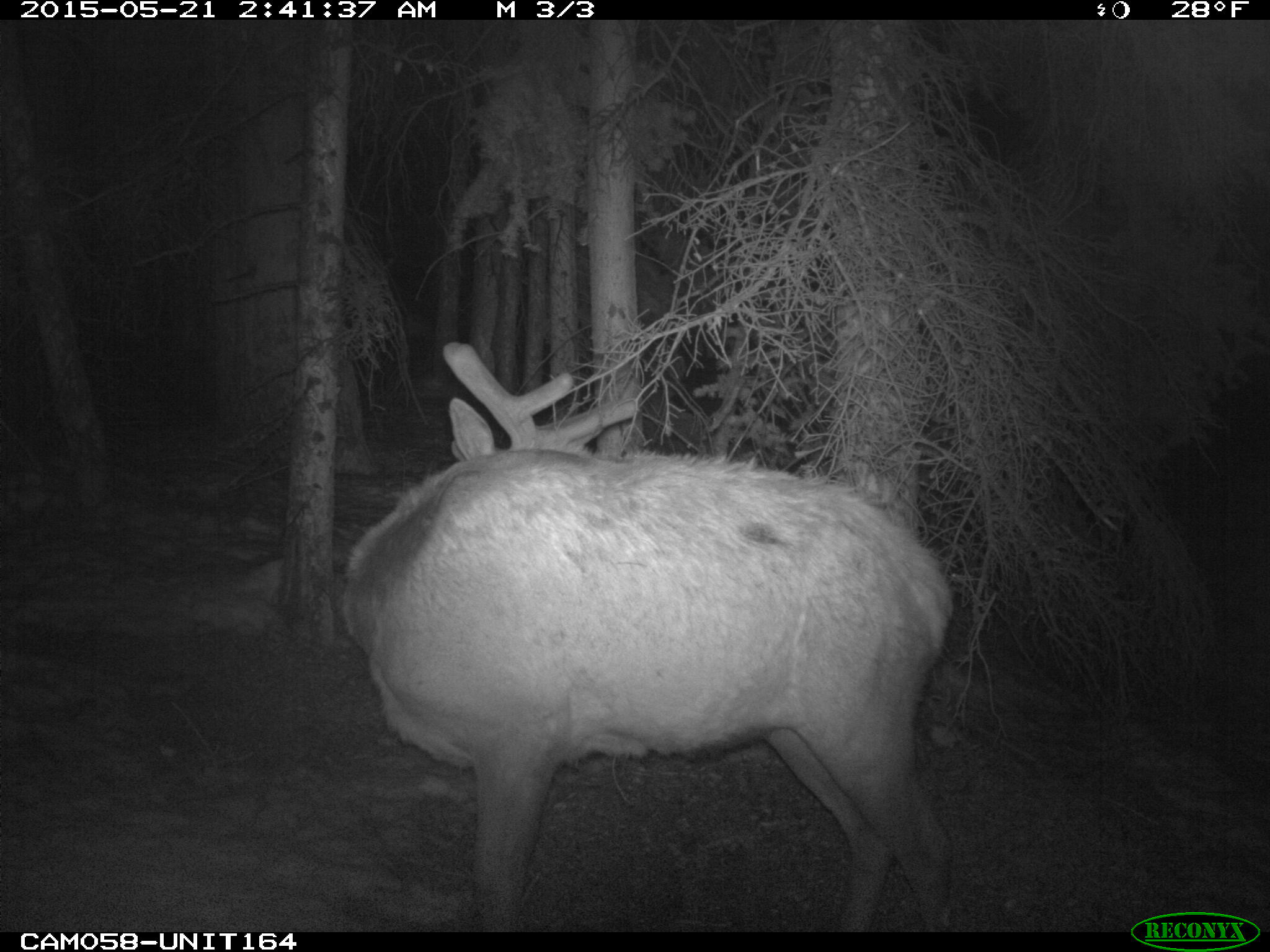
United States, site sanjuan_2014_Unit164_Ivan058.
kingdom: Animalia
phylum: Chordata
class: Mammalia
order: Artiodactyla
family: Cervidae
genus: Cervus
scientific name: Cervus elaphus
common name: red deer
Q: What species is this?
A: Cervus elaphus (red deer).